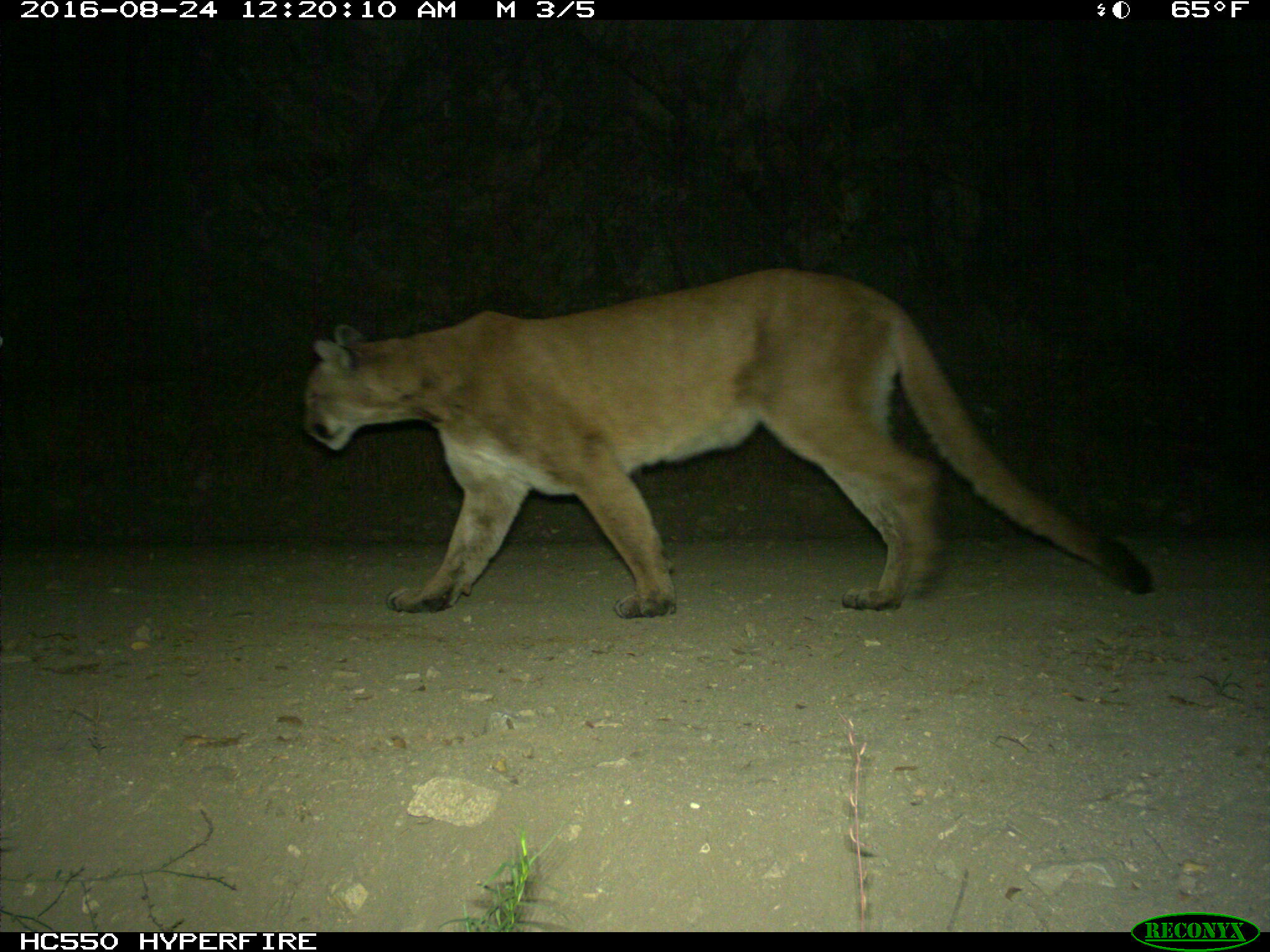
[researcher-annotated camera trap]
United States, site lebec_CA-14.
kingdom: Animalia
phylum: Chordata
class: Mammalia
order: Carnivora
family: Felidae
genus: Puma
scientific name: Puma concolor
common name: mountain lion